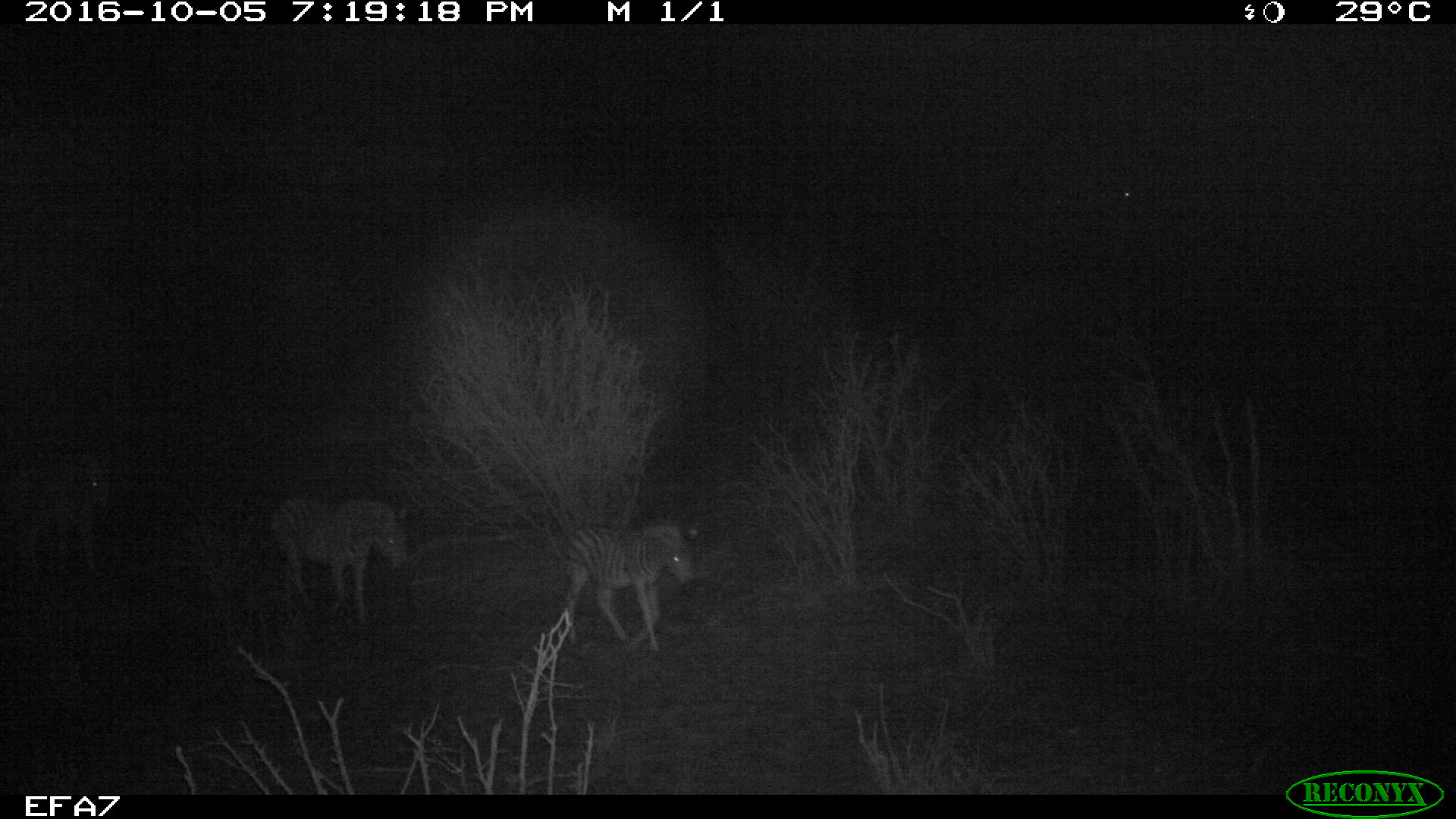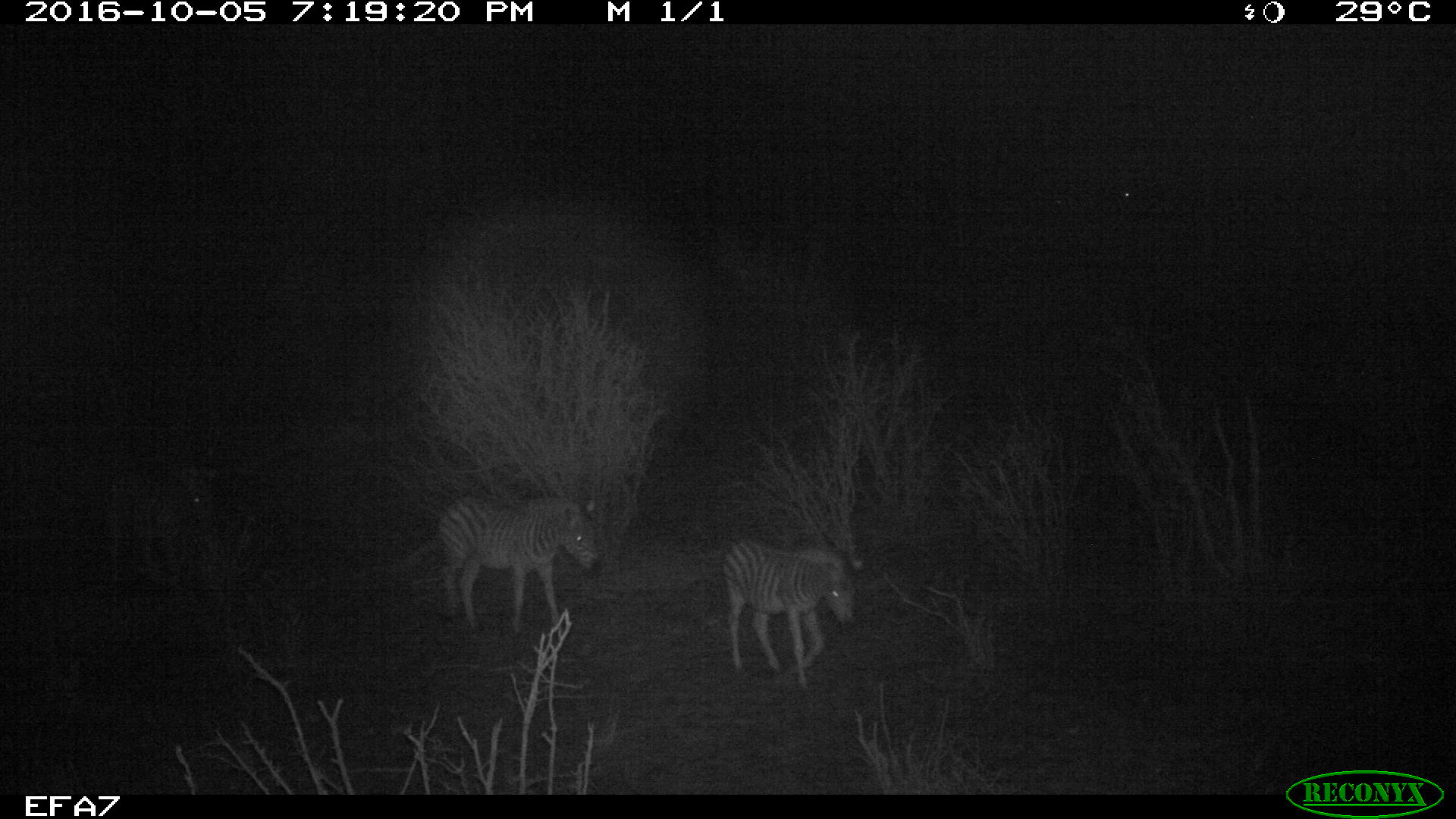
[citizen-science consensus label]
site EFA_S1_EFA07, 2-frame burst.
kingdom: Animalia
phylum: Chordata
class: Mammalia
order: Perissodactyla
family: Equidae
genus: Equus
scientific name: Equus quagga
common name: plains zebra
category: zebraplains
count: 3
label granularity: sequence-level